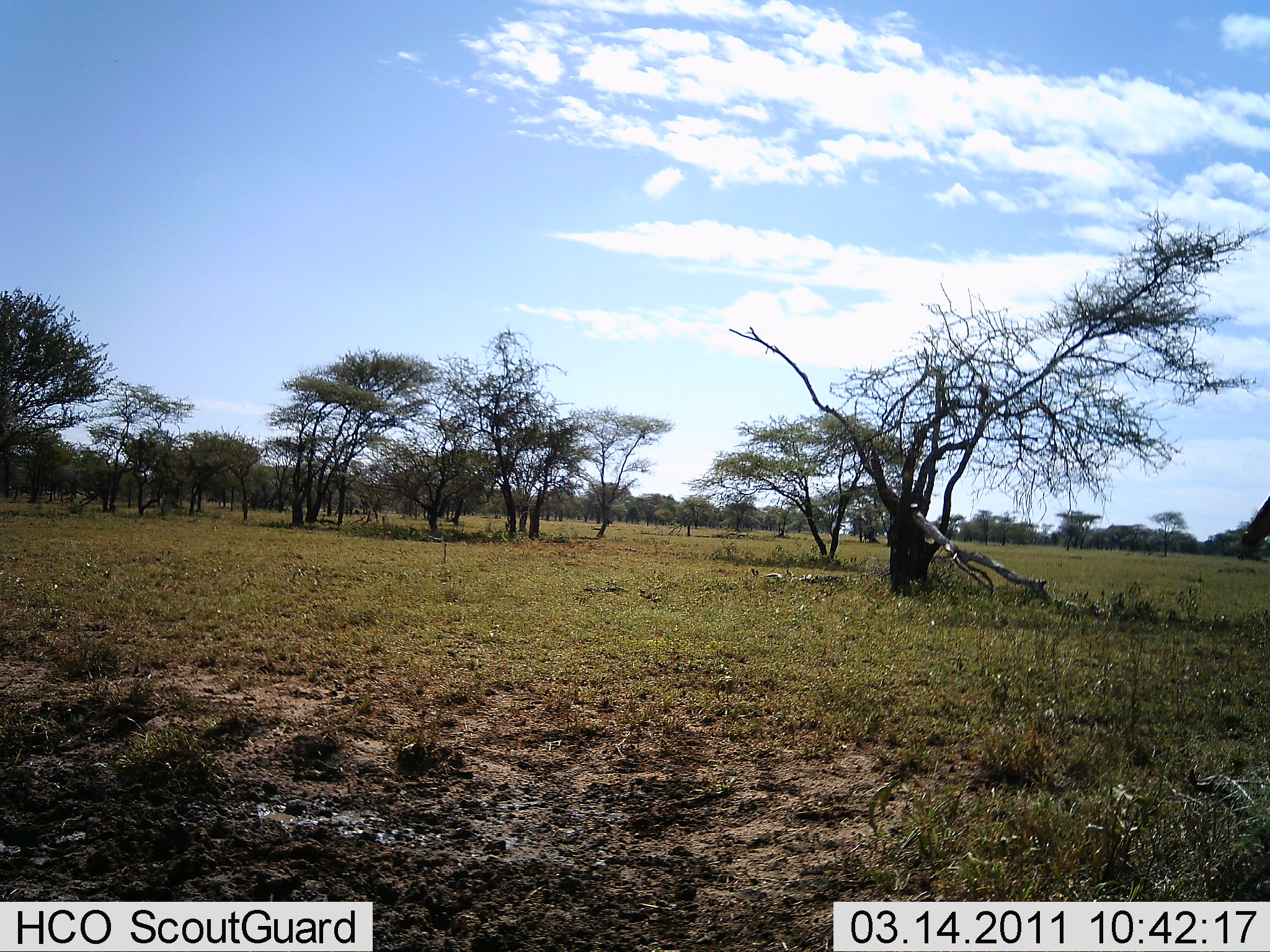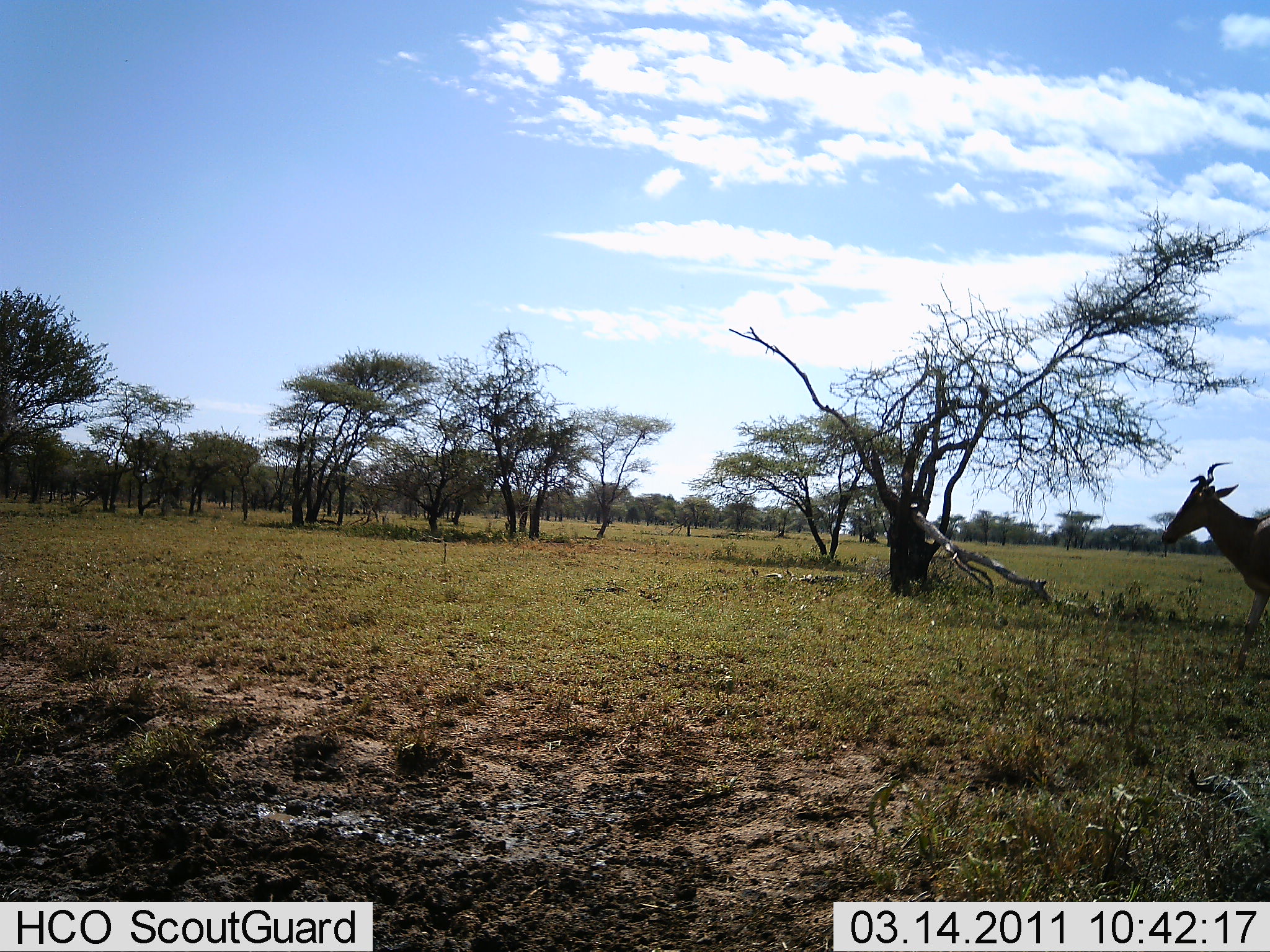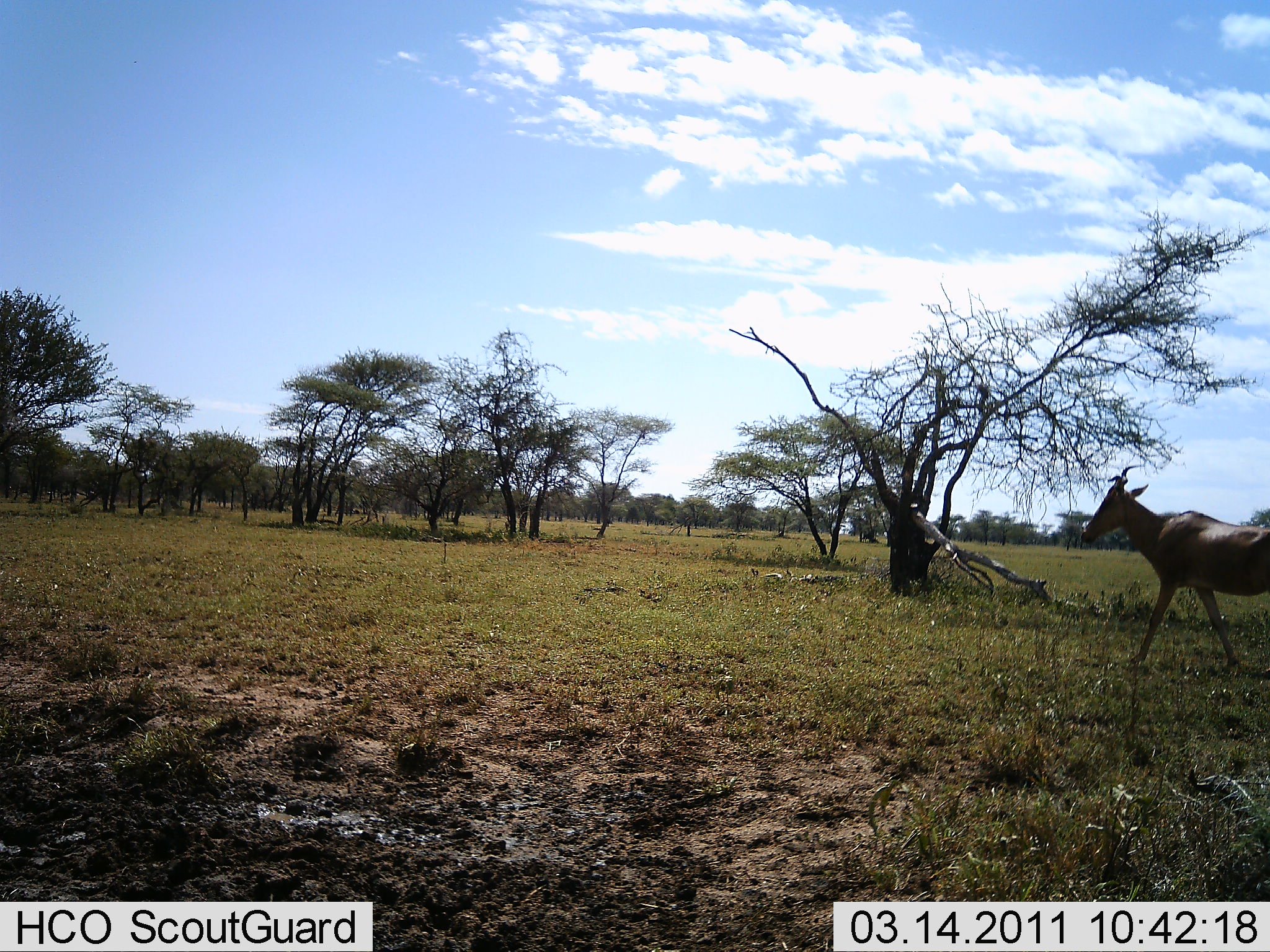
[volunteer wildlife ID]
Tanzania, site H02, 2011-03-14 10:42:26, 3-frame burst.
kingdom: Animalia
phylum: Chordata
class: Mammalia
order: Artiodactyla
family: Bovidae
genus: Alcelaphus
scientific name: Alcelaphus buselaphus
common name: hartebeest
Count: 1.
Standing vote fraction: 0%.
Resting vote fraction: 0%.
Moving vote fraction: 100%.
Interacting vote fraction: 0%.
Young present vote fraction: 0%.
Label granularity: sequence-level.